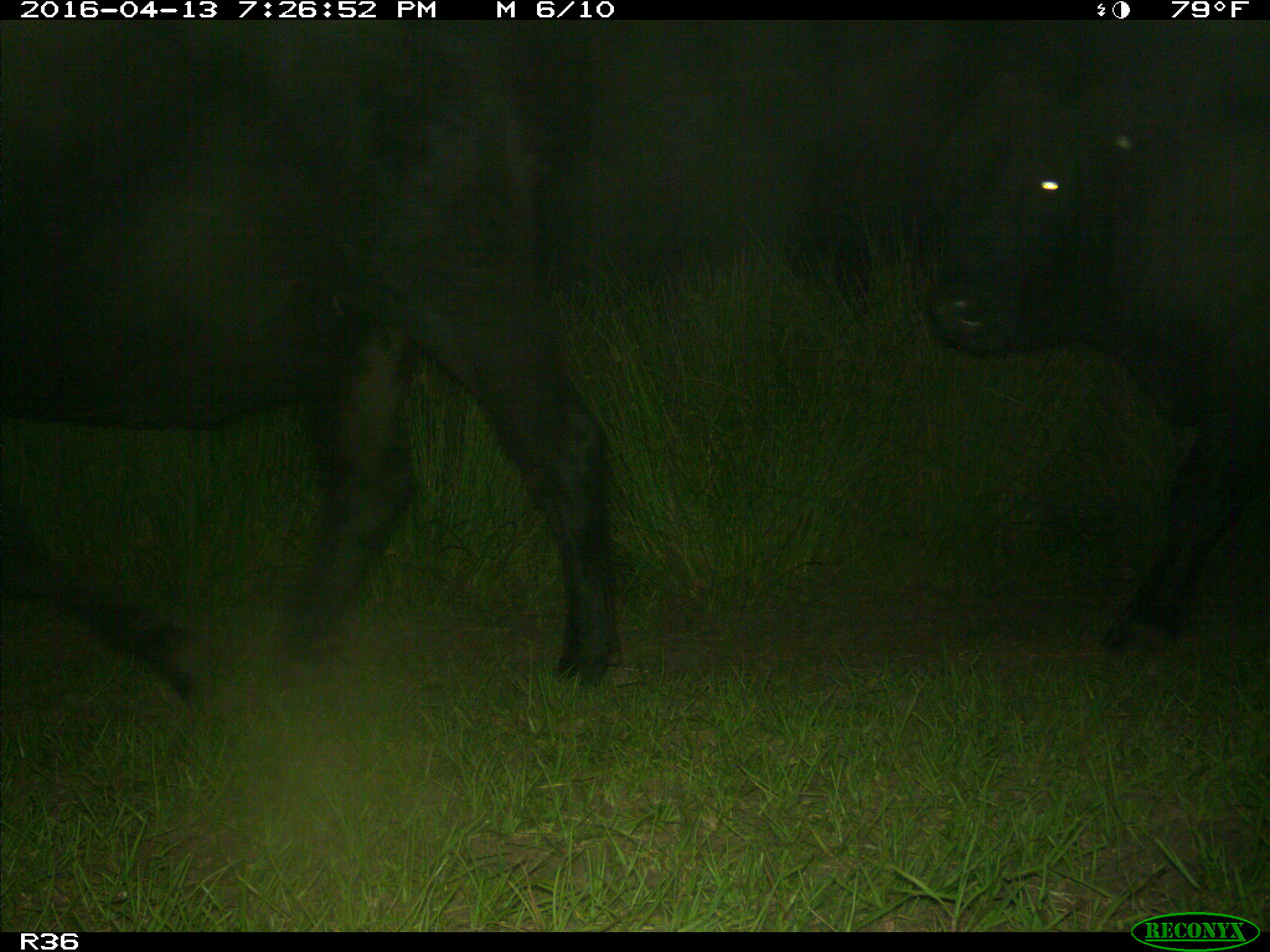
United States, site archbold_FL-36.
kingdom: Animalia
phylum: Chordata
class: Mammalia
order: Artiodactyla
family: Bovidae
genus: Bos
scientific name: Bos taurus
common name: domestic cow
Bos taurus (domestic cow).